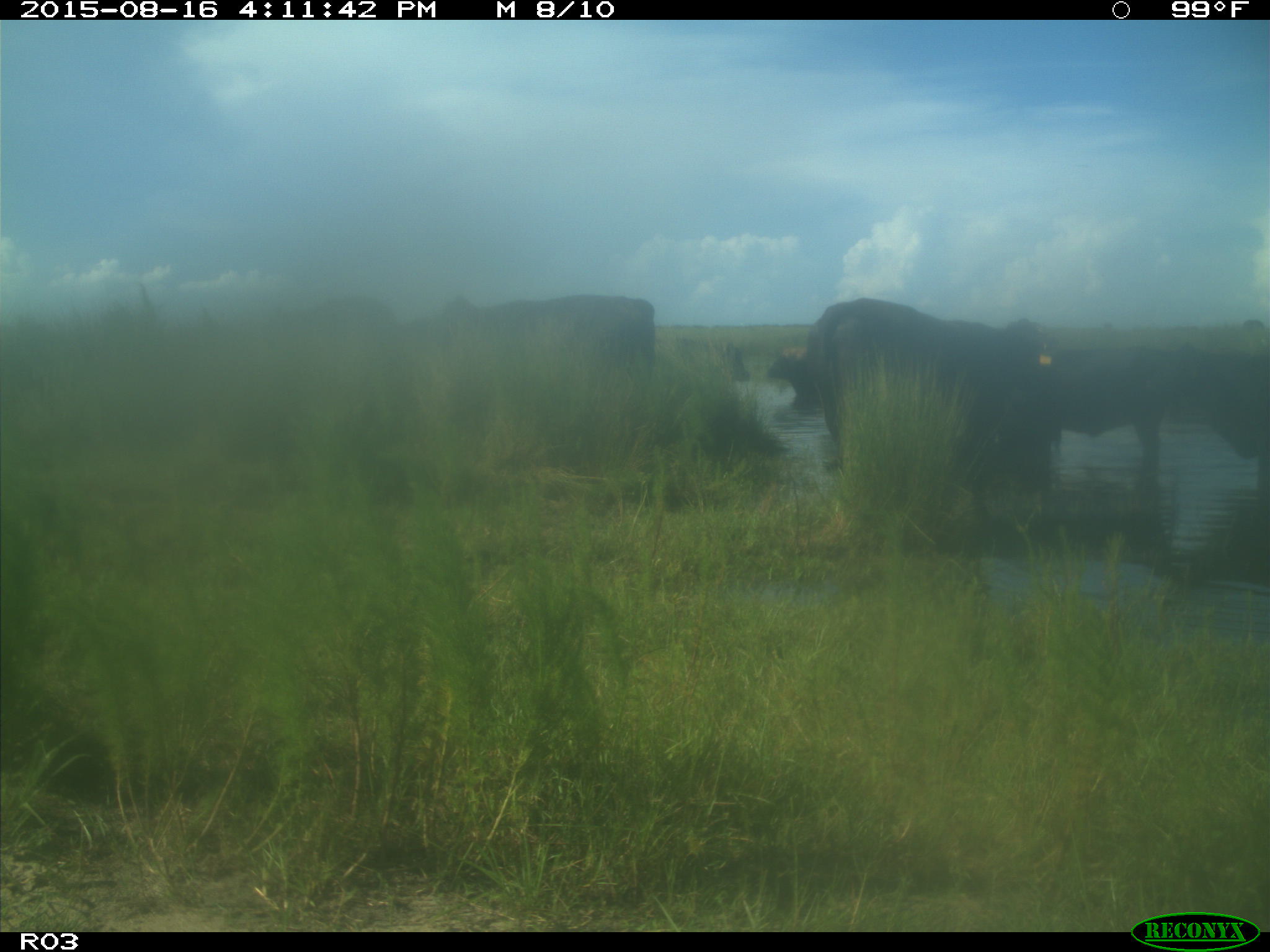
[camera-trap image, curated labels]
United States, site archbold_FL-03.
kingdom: Animalia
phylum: Chordata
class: Mammalia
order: Artiodactyla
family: Bovidae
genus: Bos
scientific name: Bos taurus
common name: domestic cow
Bos taurus (domestic cow).